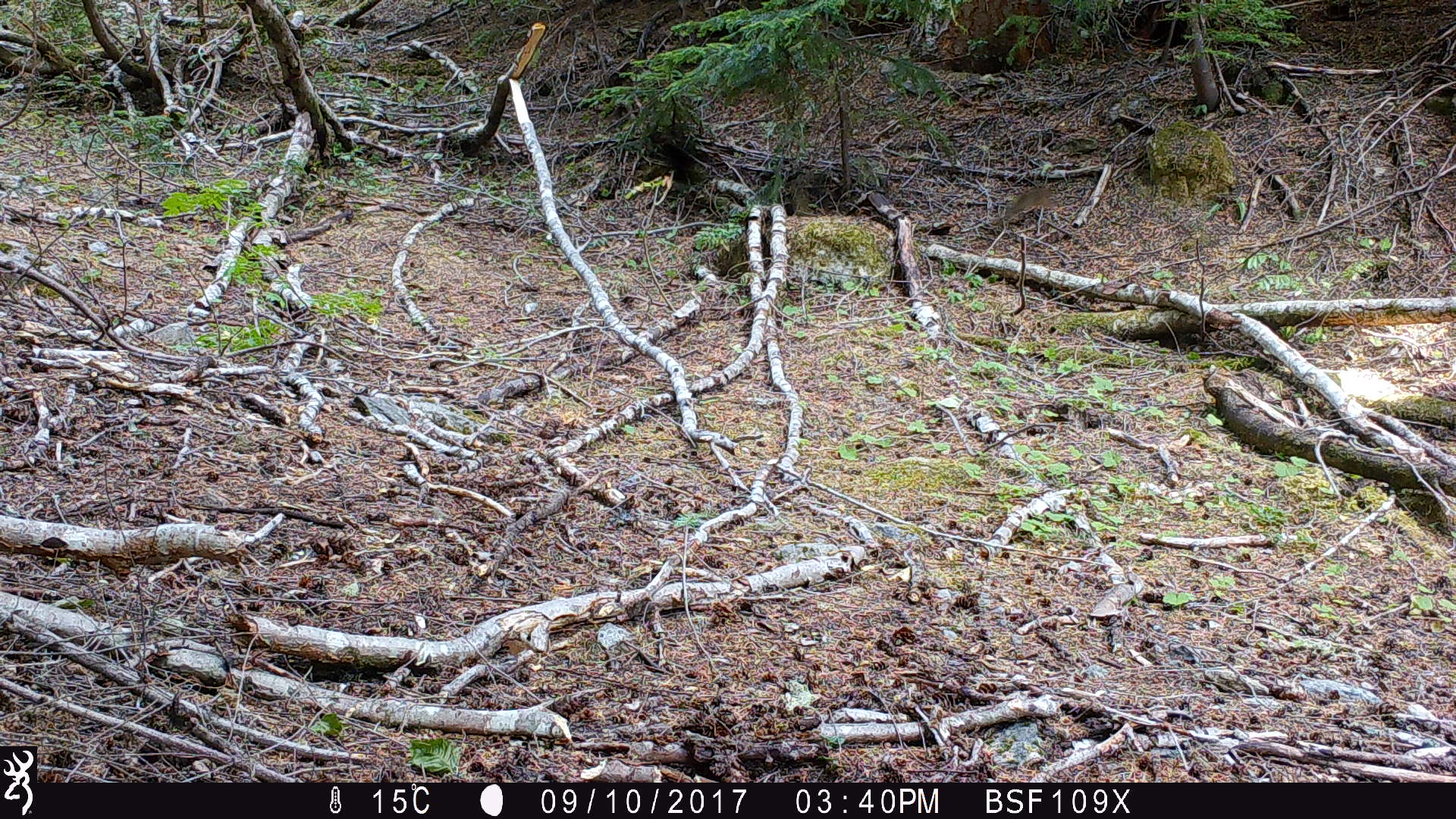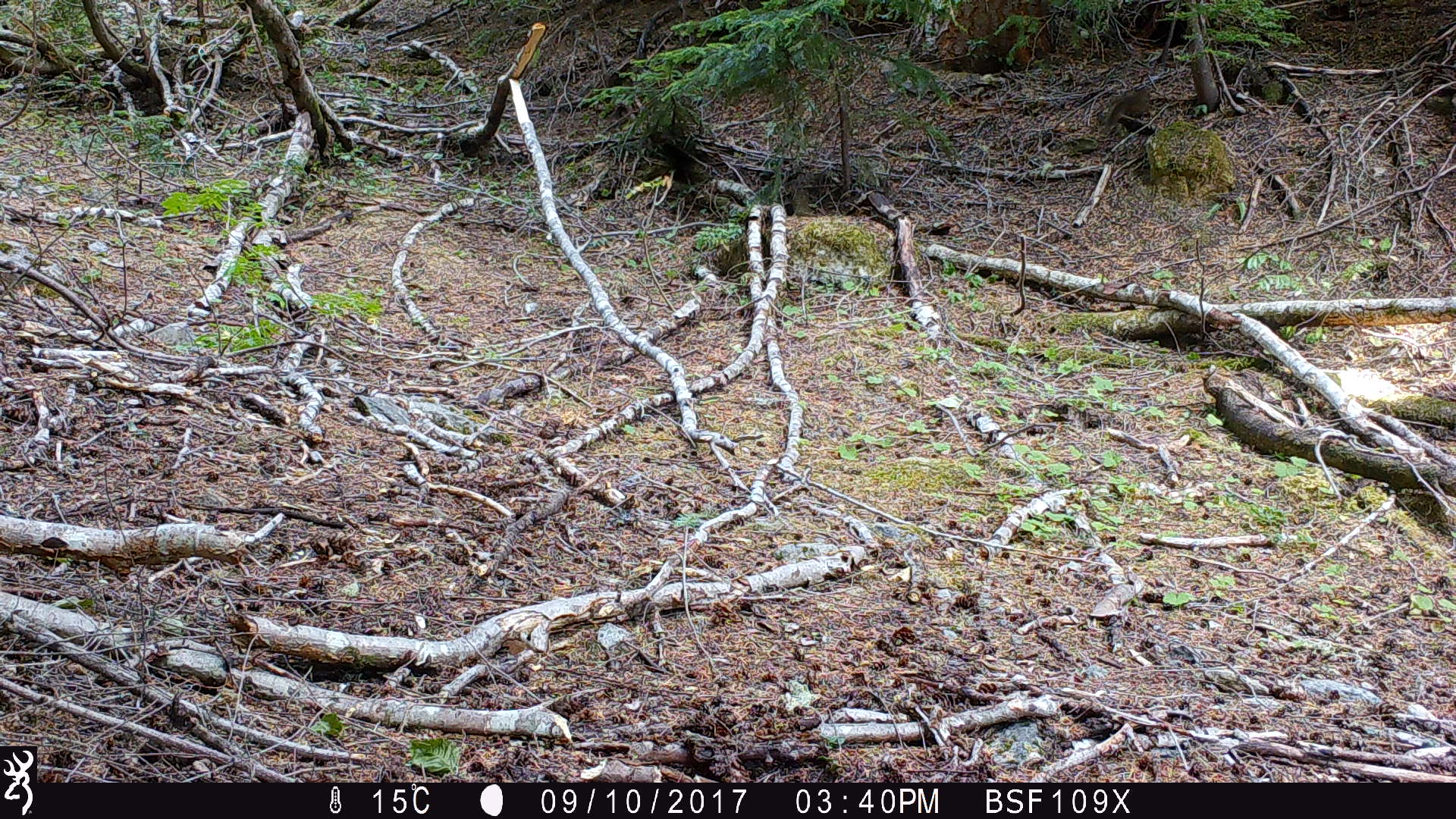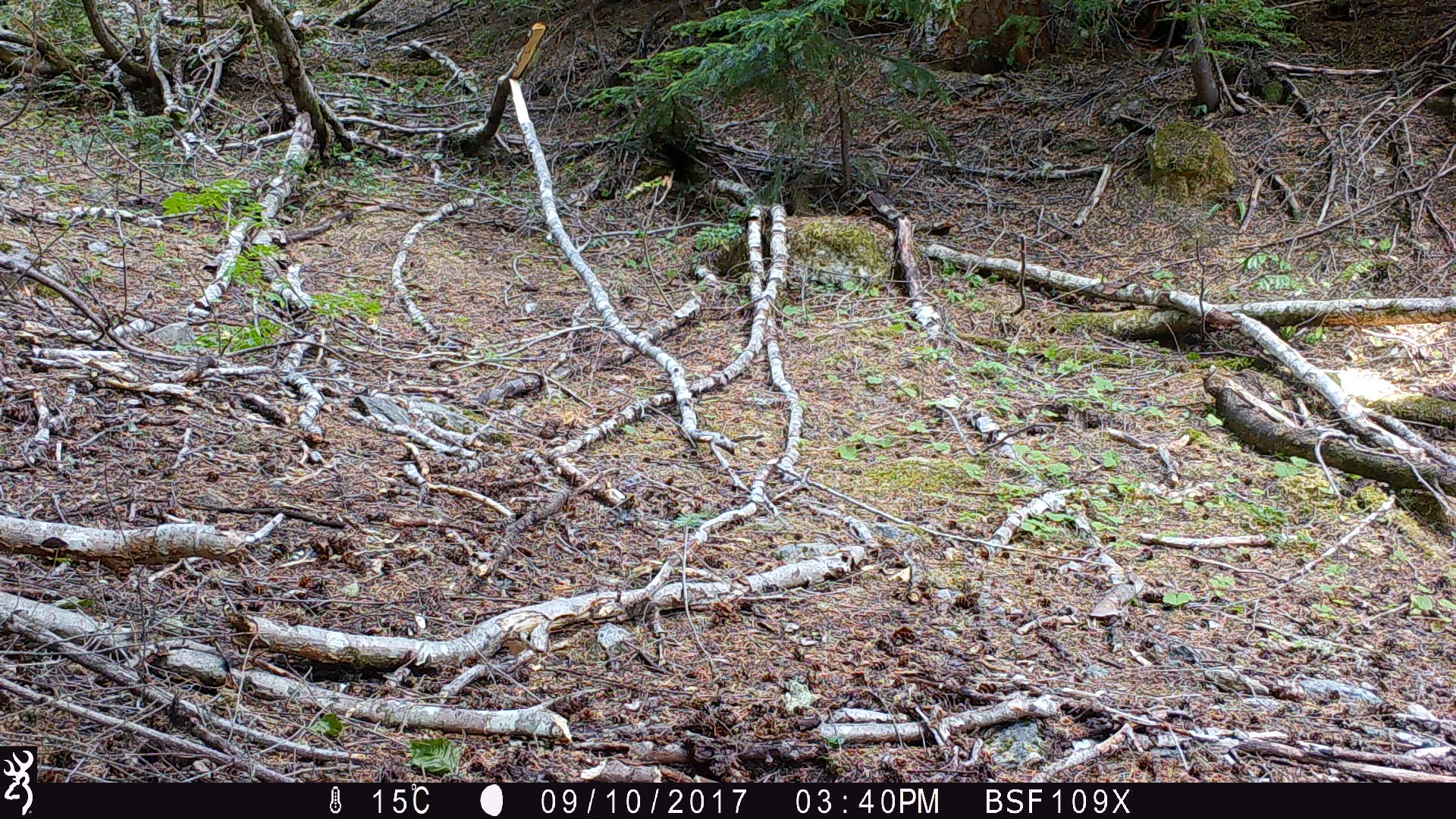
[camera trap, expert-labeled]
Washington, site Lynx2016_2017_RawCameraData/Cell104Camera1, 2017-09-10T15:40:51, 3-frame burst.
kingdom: Animalia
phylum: Chordata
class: Mammalia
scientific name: Mammalia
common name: small mammal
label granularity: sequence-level